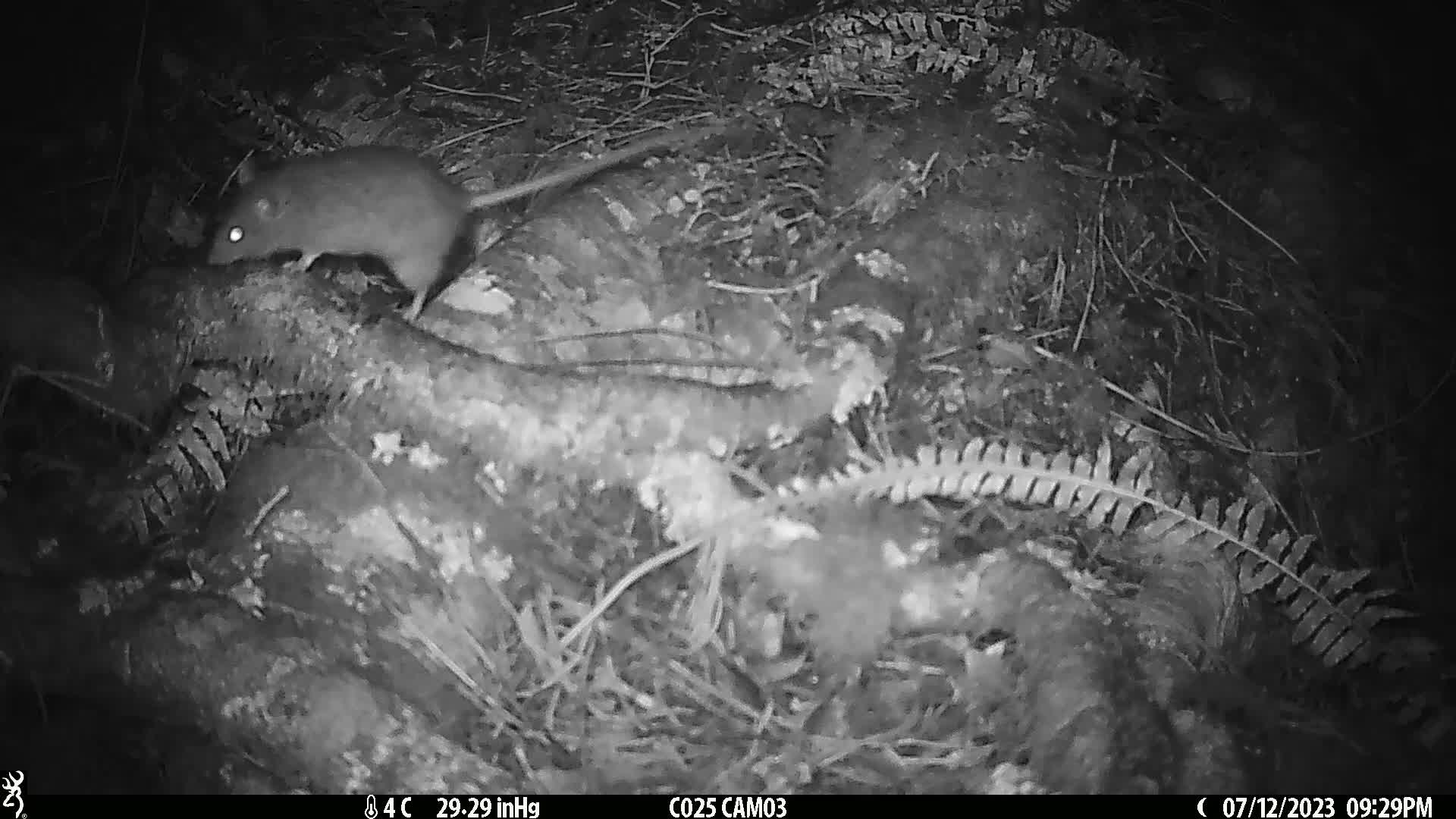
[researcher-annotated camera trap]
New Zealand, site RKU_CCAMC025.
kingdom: Animalia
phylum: Chordata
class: Mammalia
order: Rodentia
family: Muridae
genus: Rattus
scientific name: Rattus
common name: rat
Rat (Rattus).